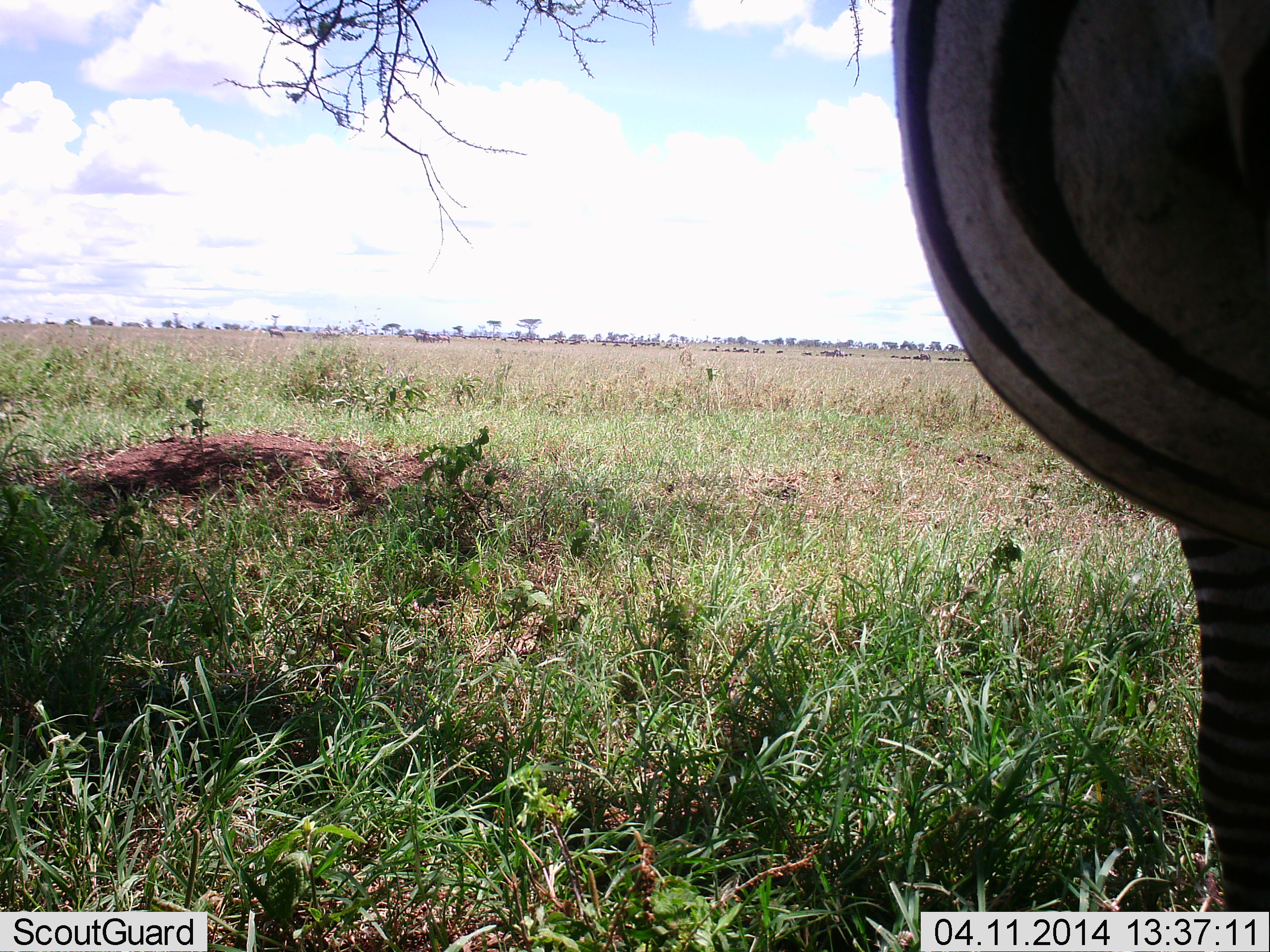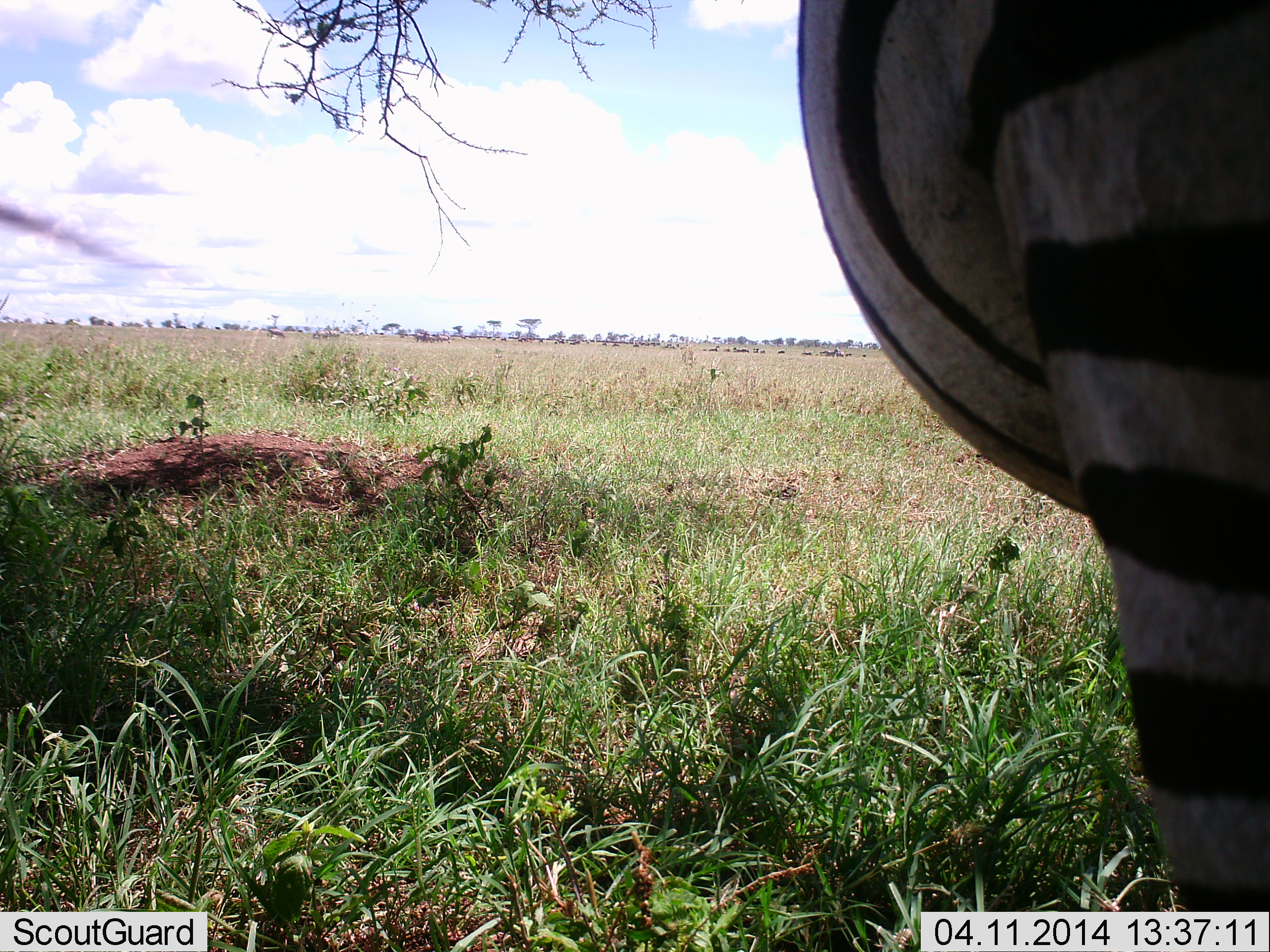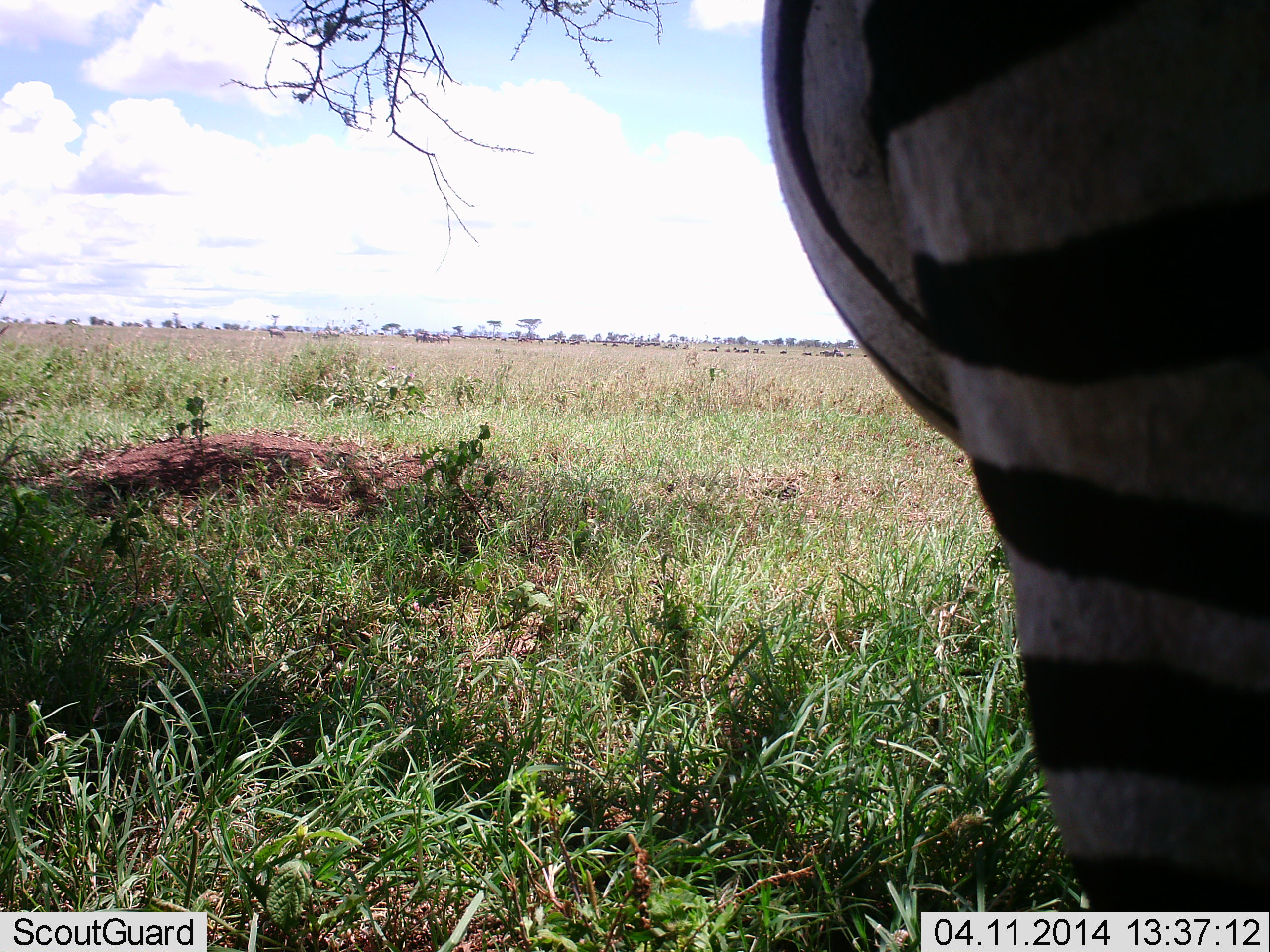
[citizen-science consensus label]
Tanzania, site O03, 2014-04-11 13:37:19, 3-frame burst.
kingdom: Animalia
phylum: Chordata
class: Mammalia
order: Perissodactyla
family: Equidae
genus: Equus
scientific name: Equus quagga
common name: plains zebra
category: zebra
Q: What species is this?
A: Zebra (plains zebra) (Equus quagga).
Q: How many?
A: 1.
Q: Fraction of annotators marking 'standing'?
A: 80%.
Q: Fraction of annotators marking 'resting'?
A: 0%.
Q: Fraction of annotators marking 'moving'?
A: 10%.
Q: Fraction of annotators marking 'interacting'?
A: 10%.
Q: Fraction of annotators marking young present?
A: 0%.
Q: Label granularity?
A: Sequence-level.